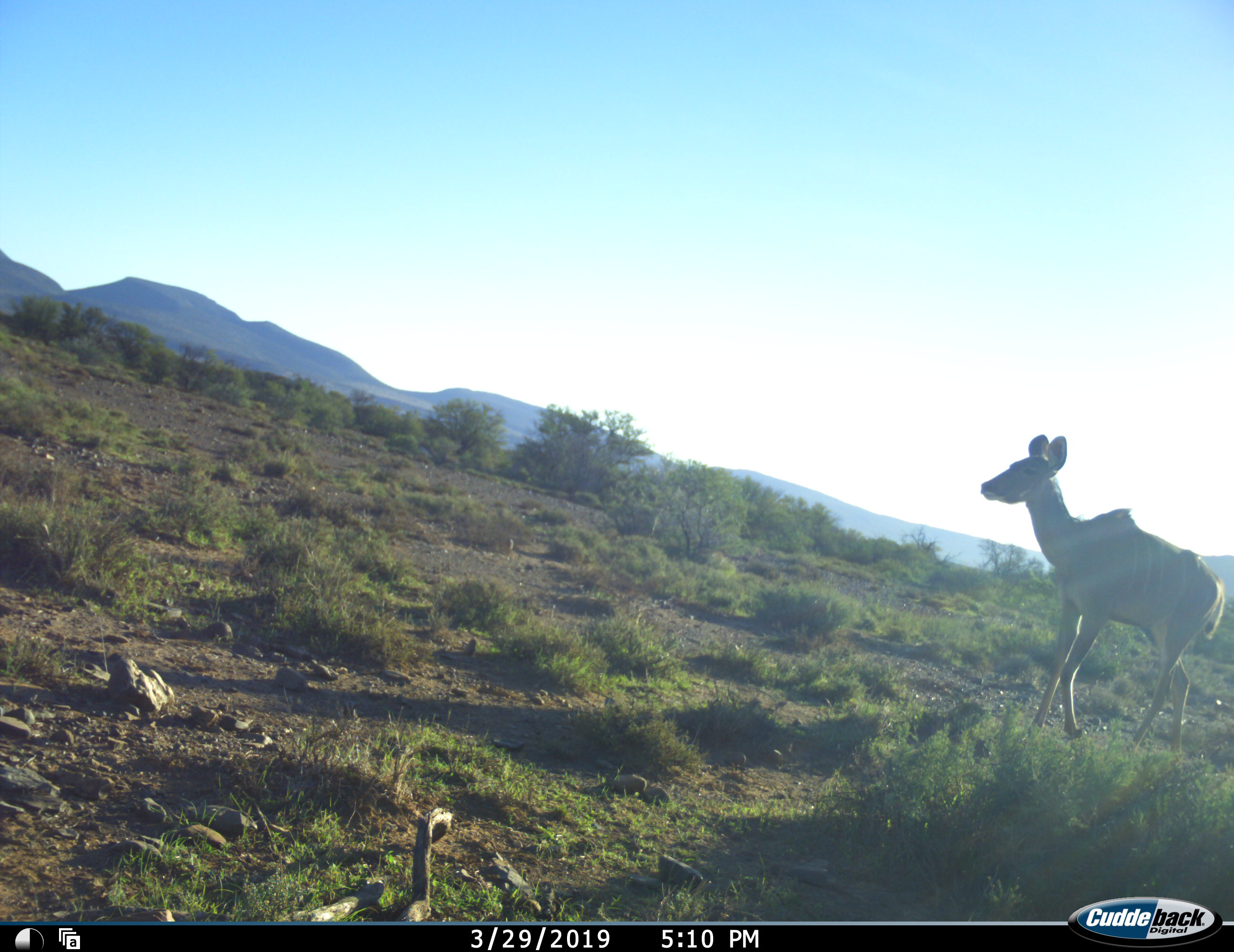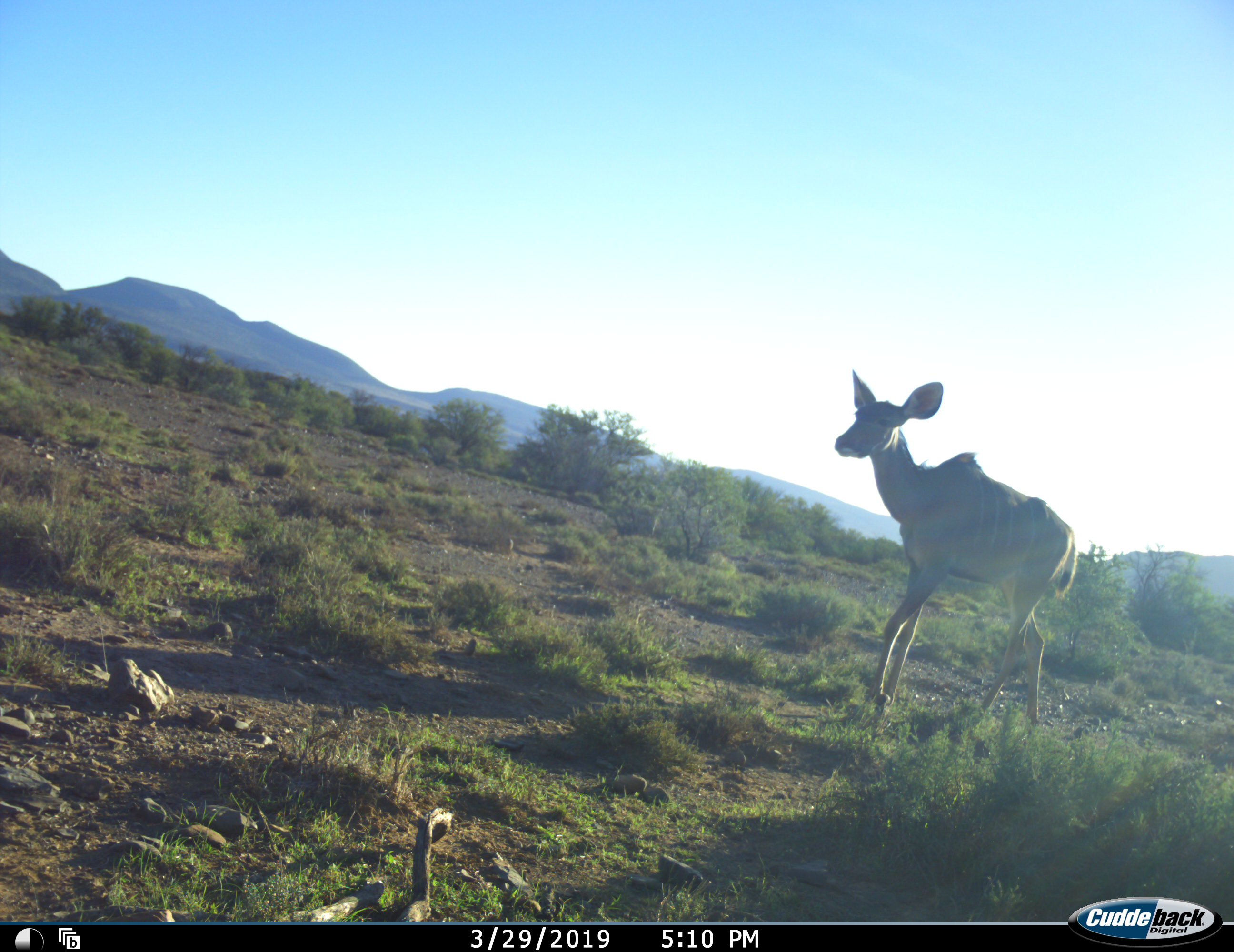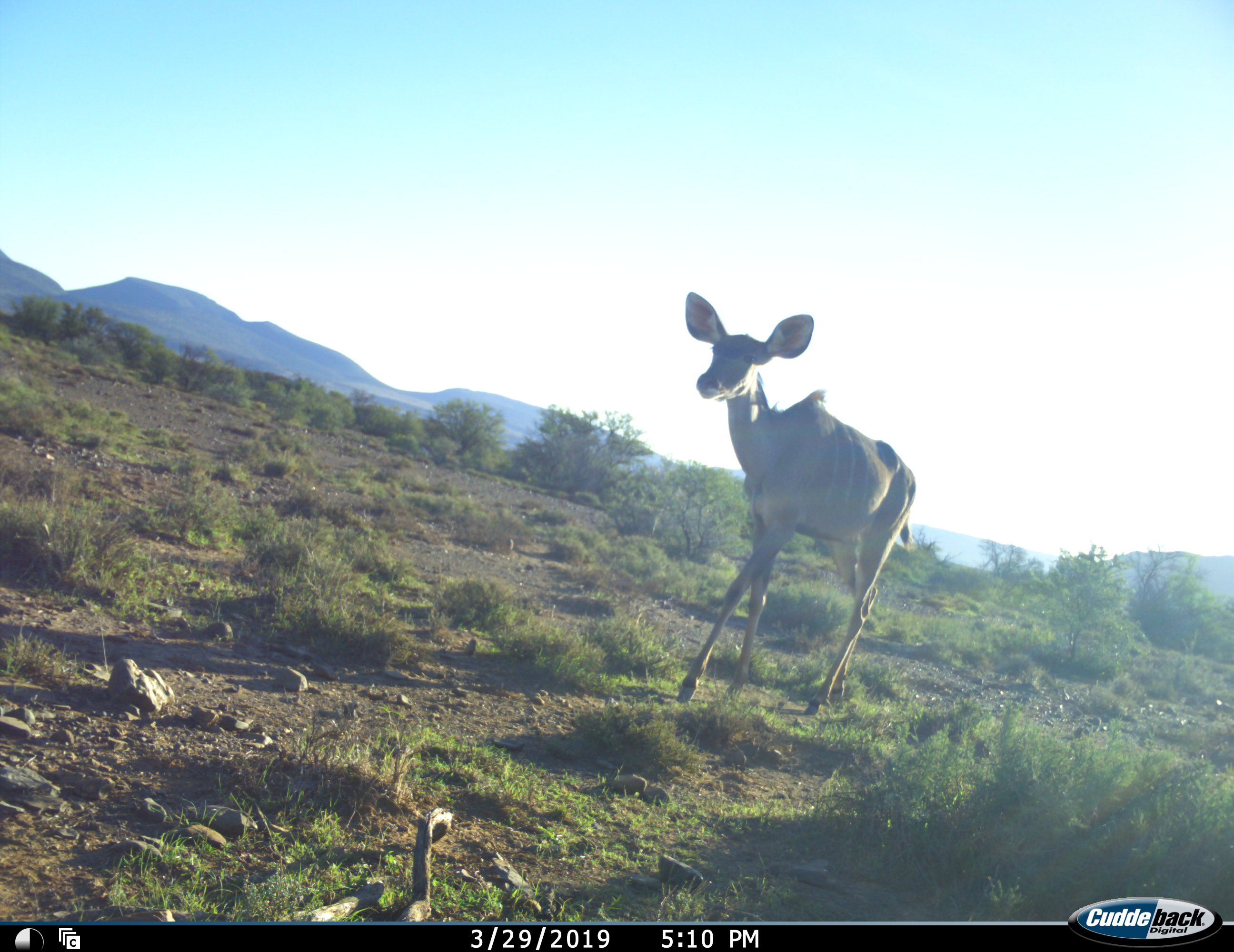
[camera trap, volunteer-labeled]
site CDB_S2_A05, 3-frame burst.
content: unidentified animal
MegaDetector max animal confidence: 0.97